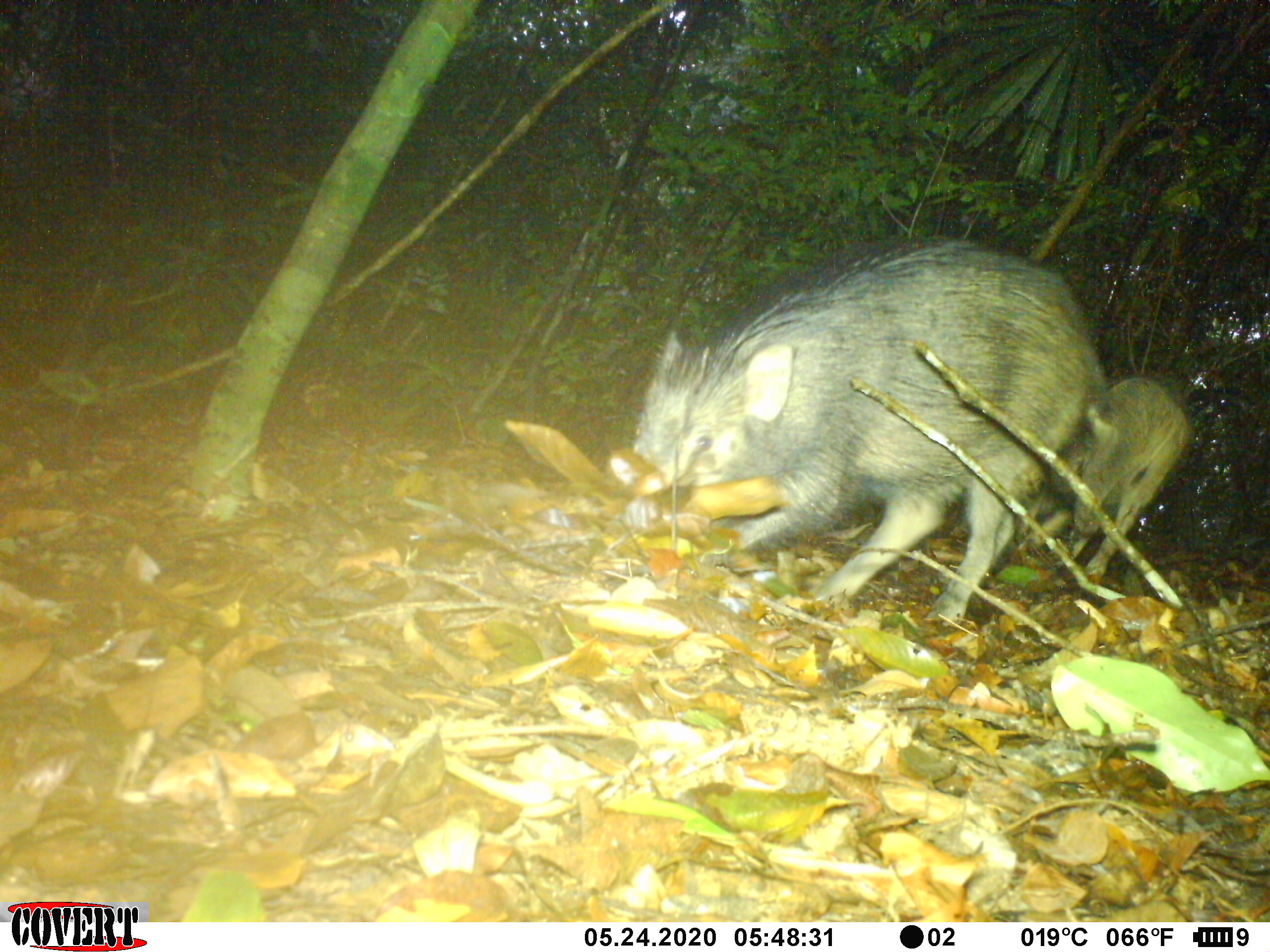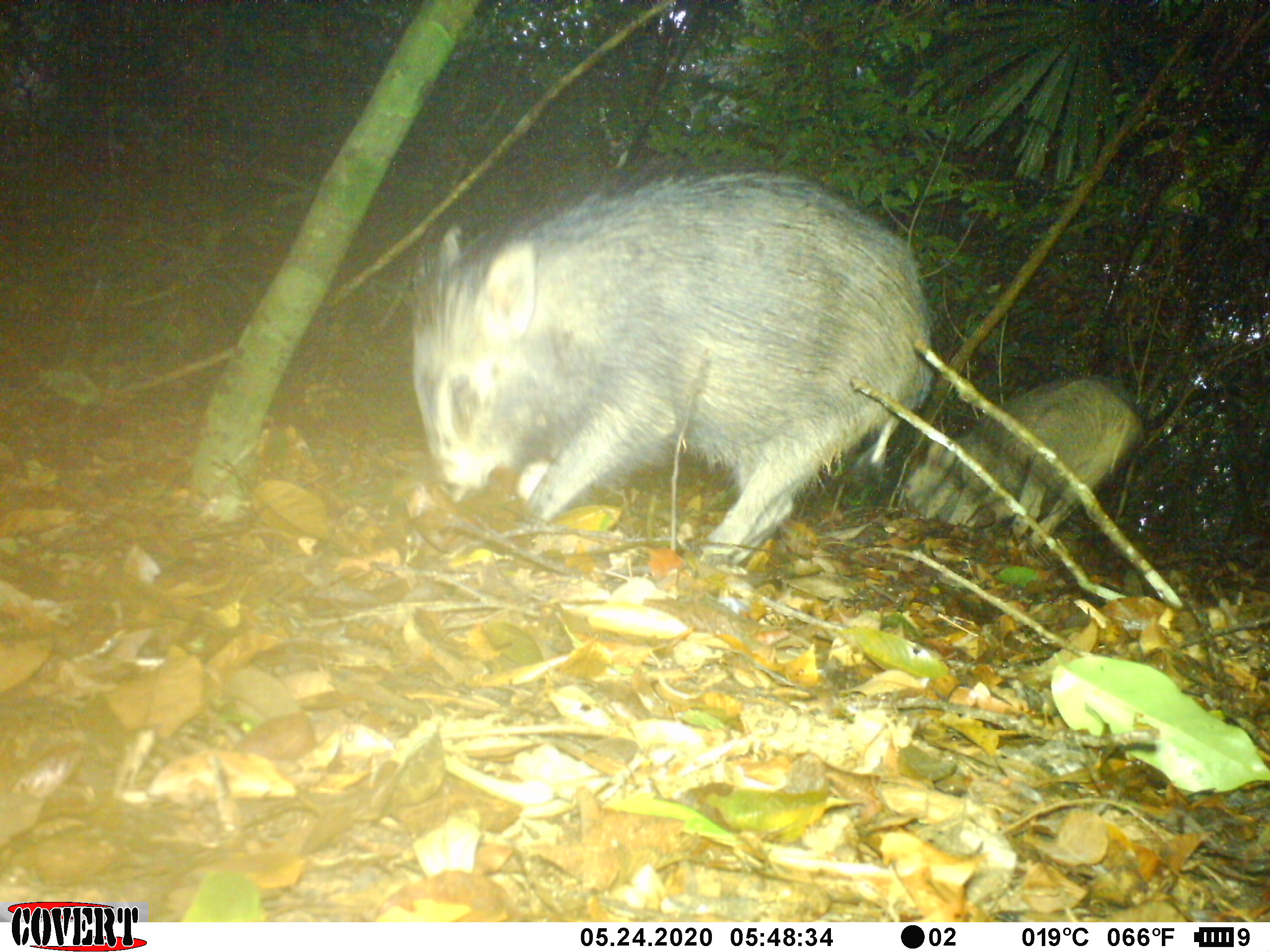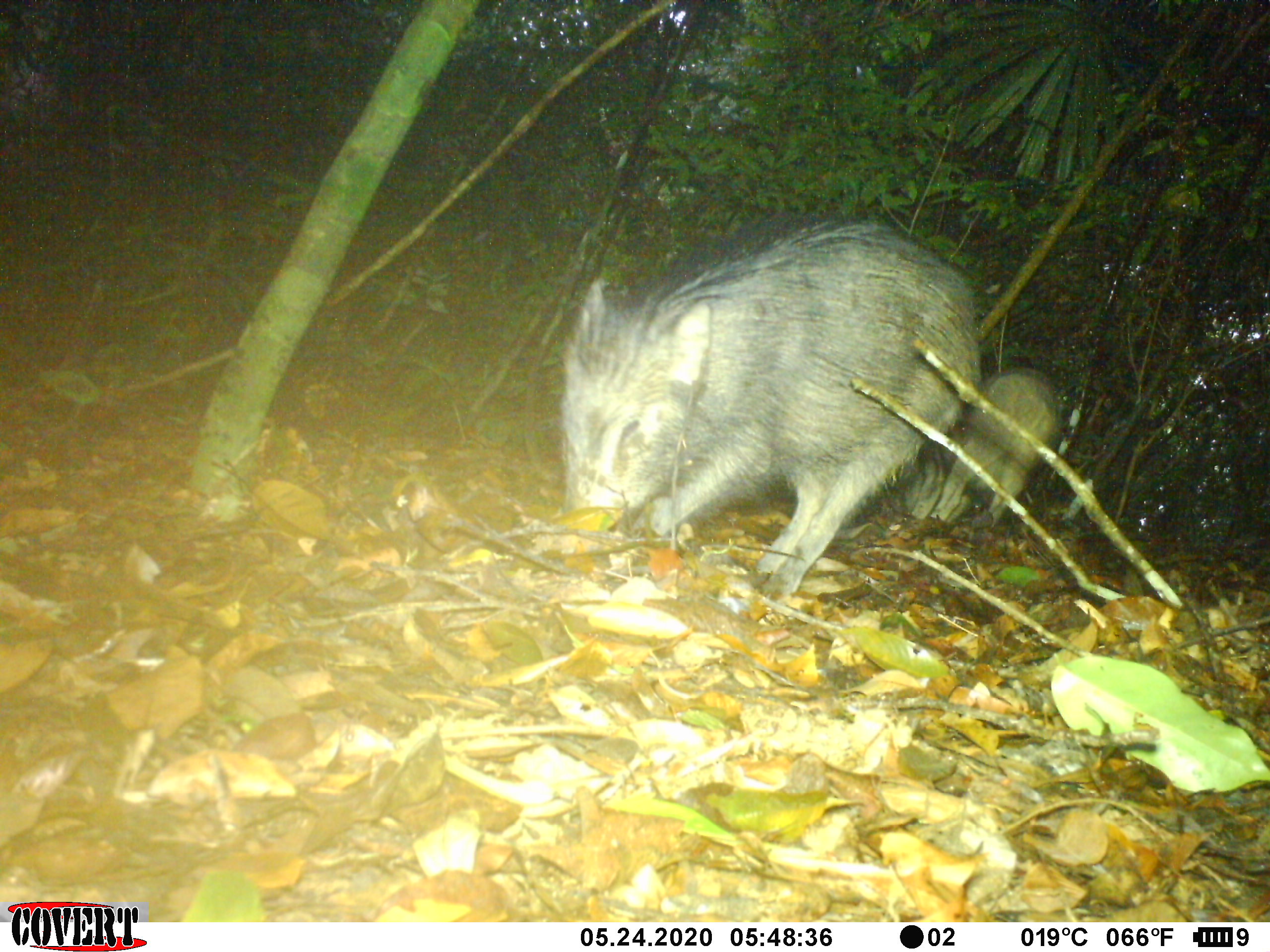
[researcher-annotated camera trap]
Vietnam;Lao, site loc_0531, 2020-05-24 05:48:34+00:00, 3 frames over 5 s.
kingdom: Animalia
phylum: Chordata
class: Mammalia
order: Artiodactyla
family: Suidae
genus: Sus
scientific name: Sus scrofa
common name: eurasian wild pig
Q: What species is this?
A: Eurasian wild pig (Sus scrofa).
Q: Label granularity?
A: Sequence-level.